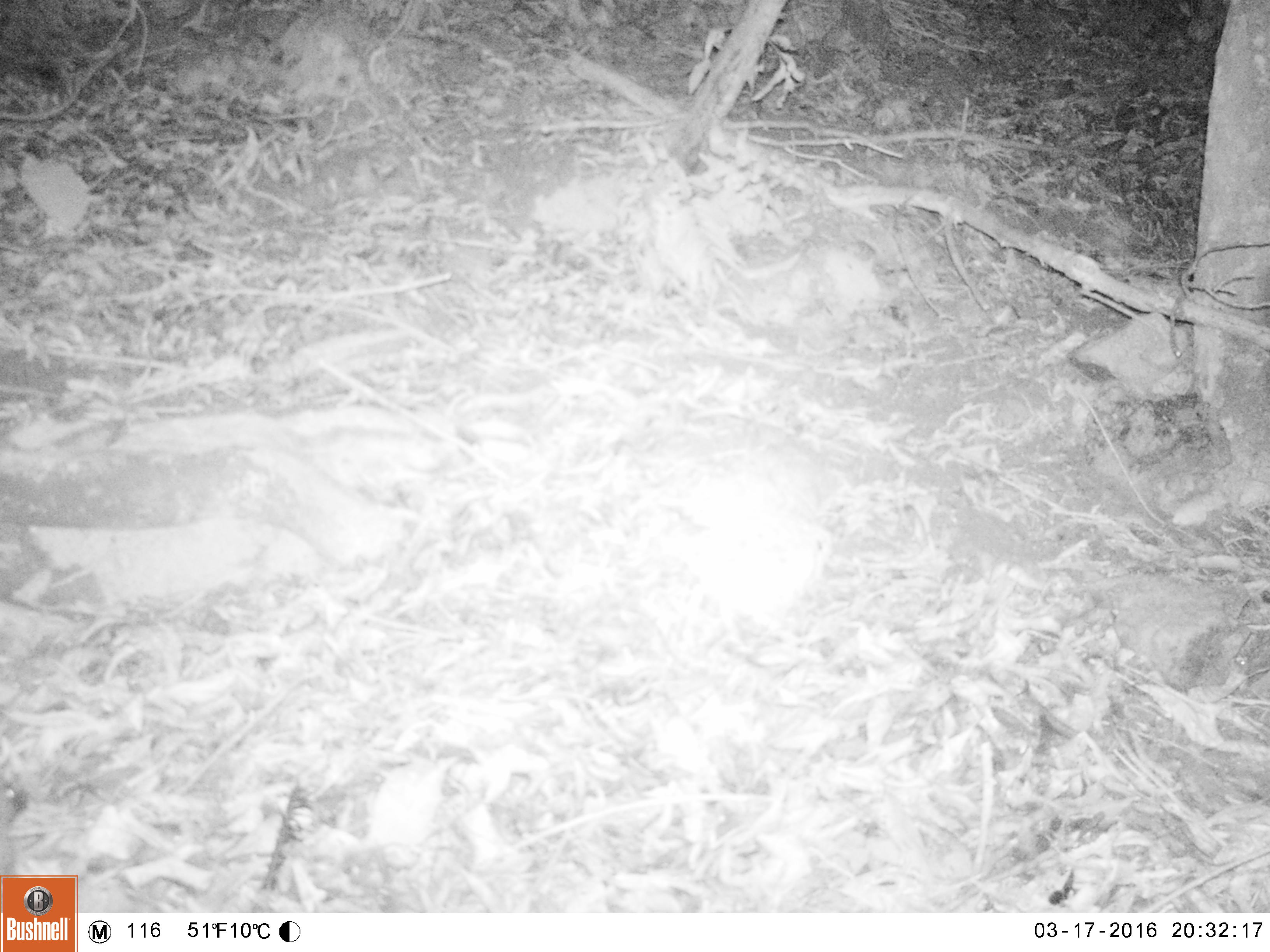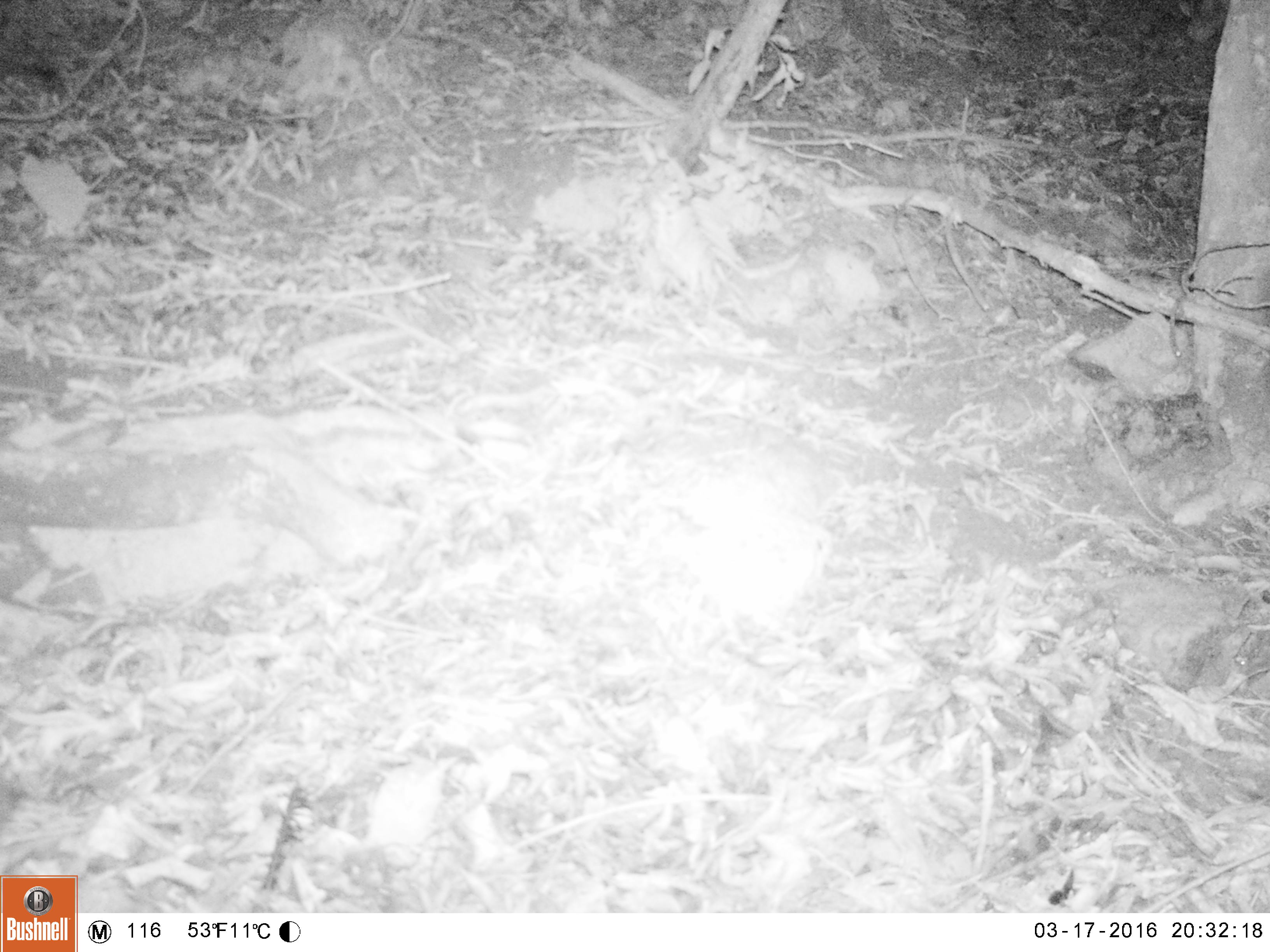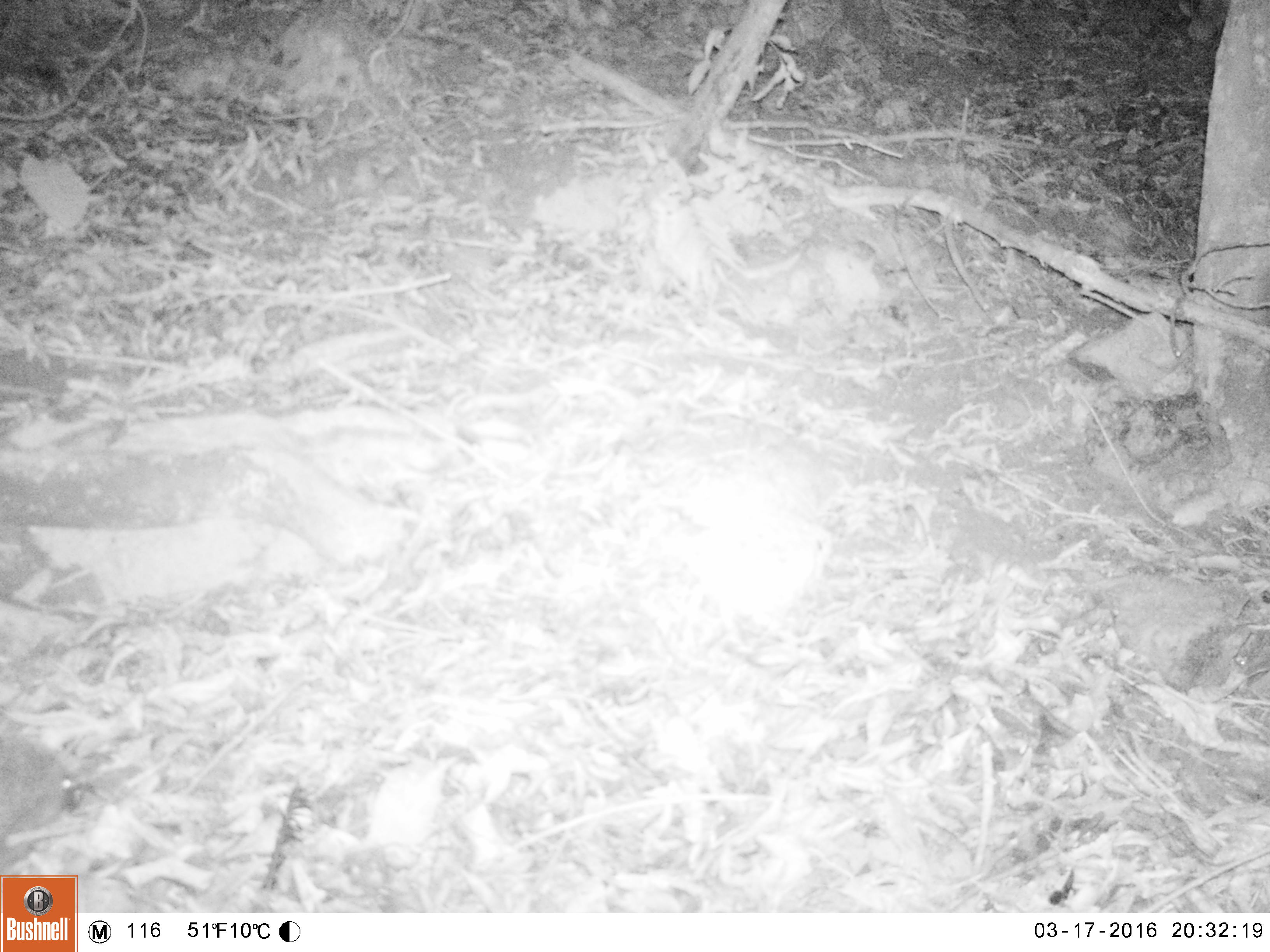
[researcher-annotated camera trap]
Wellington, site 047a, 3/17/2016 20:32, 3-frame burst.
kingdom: Animalia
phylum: Chordata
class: Mammalia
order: Eulipotyphla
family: Erinaceidae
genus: Erinaceus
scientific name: Erinaceus europaeus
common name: hedgehog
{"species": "hedgehog (Erinaceus europaeus)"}